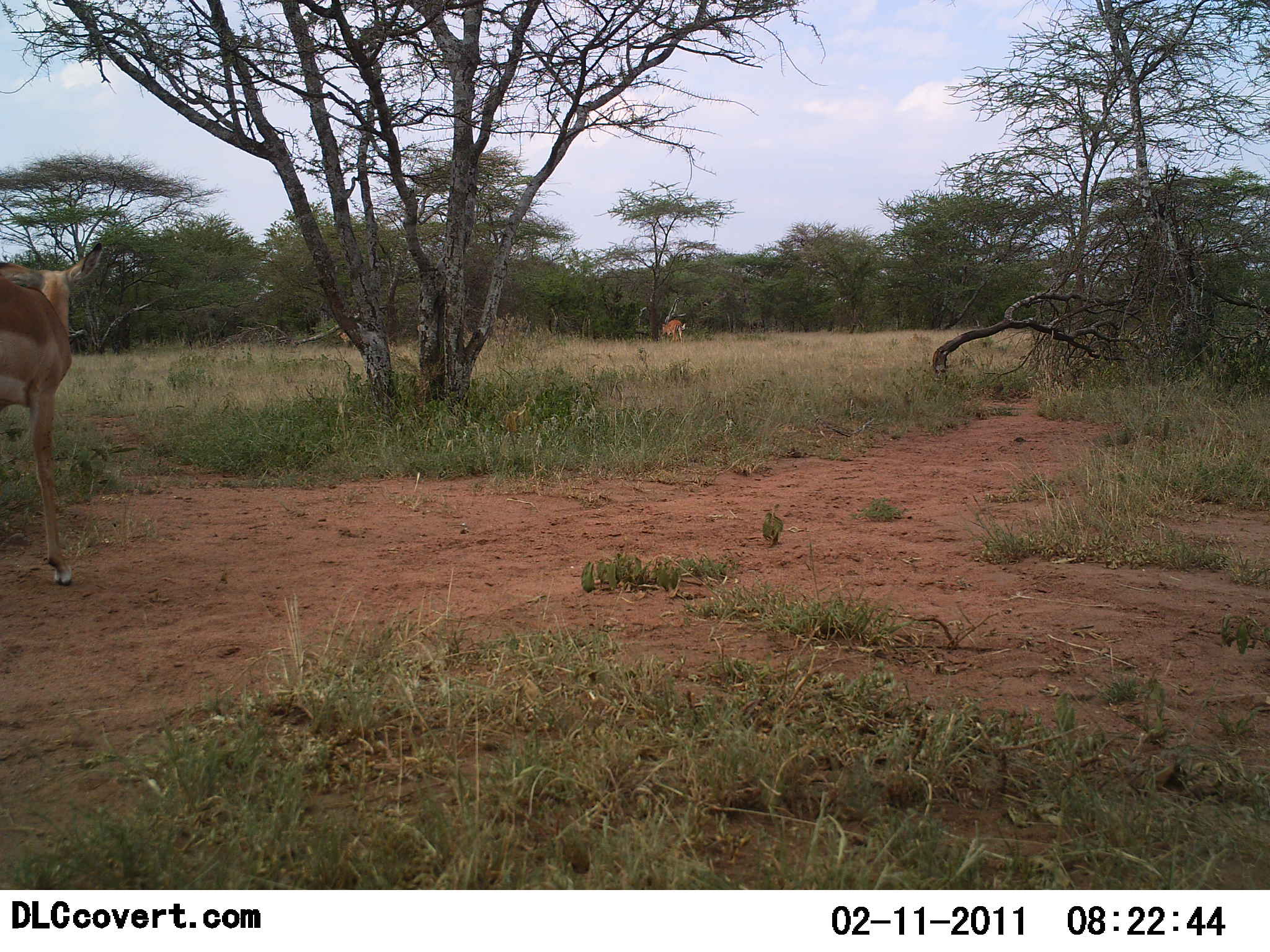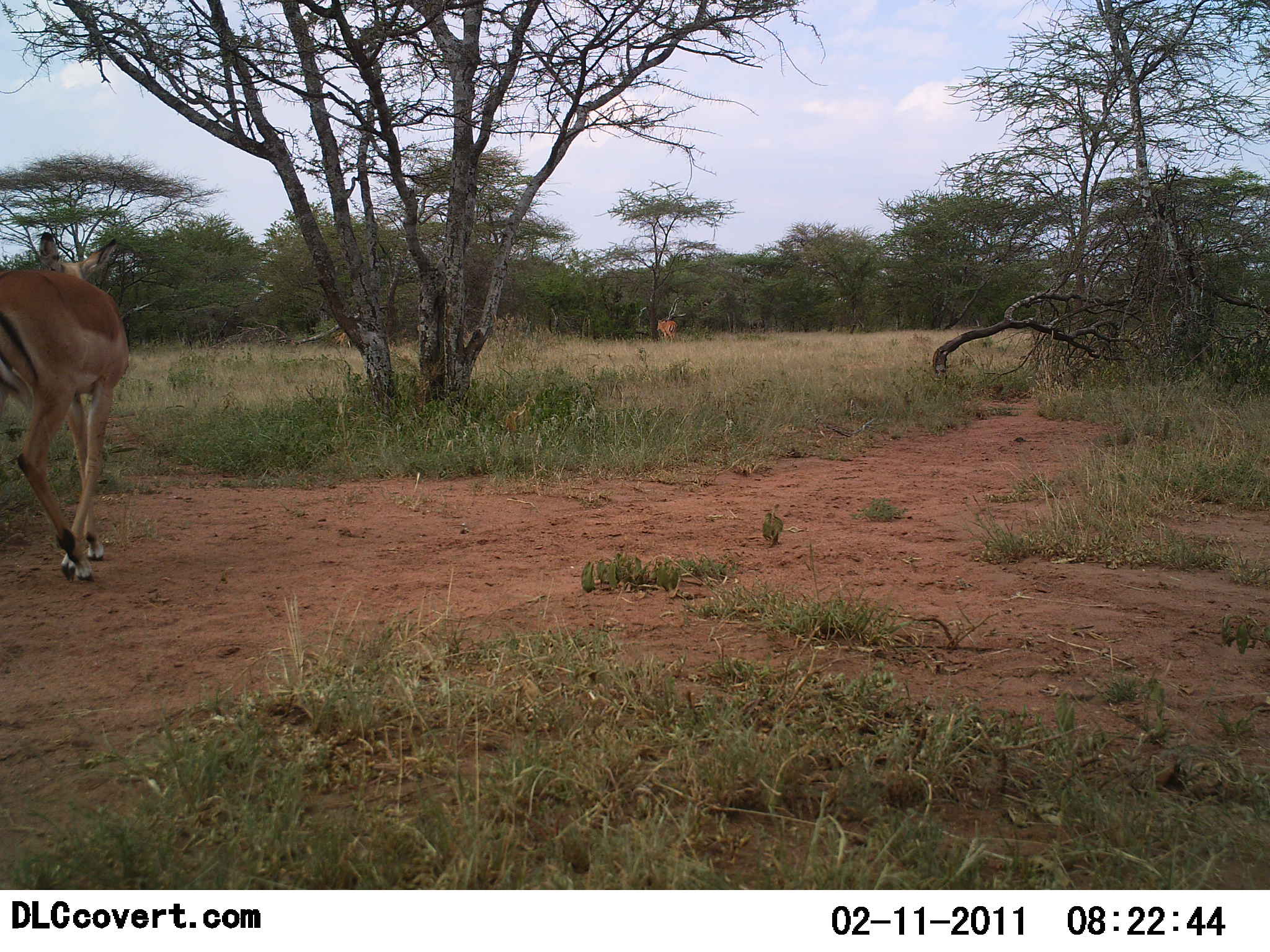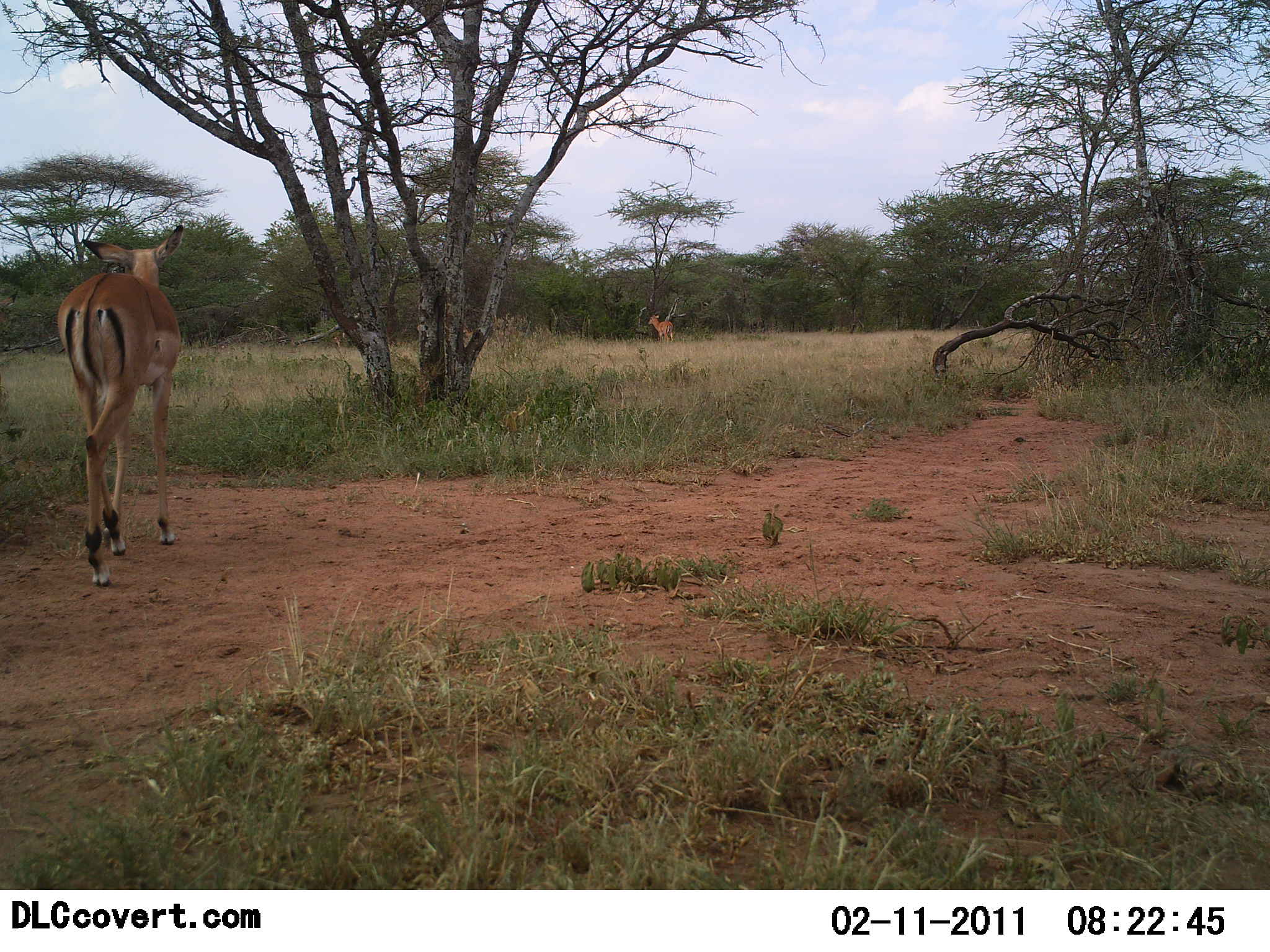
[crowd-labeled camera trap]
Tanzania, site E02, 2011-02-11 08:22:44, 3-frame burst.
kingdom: Animalia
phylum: Chordata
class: Mammalia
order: Artiodactyla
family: Bovidae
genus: Aepyceros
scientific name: Aepyceros melampus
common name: impala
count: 2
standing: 27%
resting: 0%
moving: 91%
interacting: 0%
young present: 0%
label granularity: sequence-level